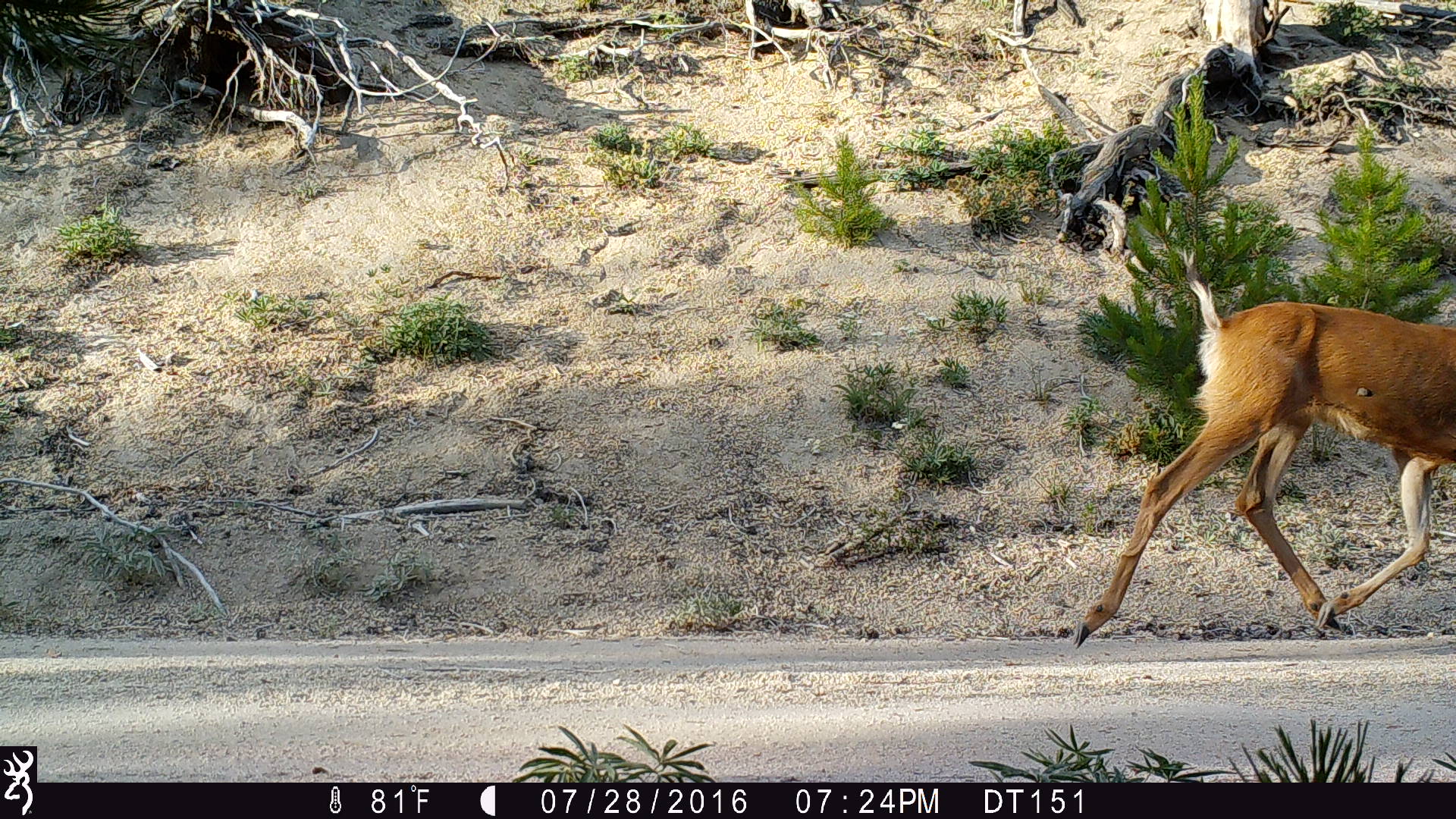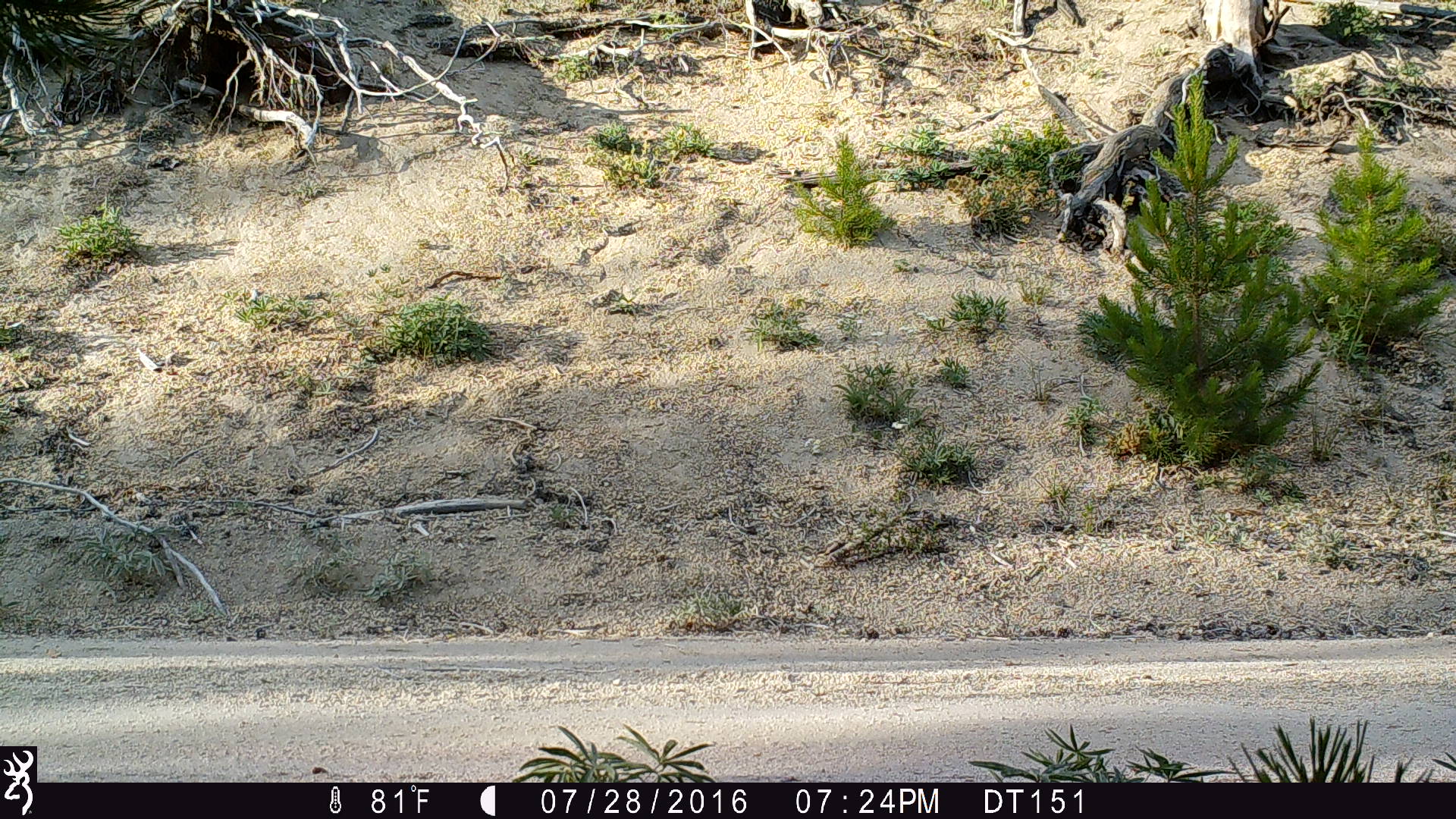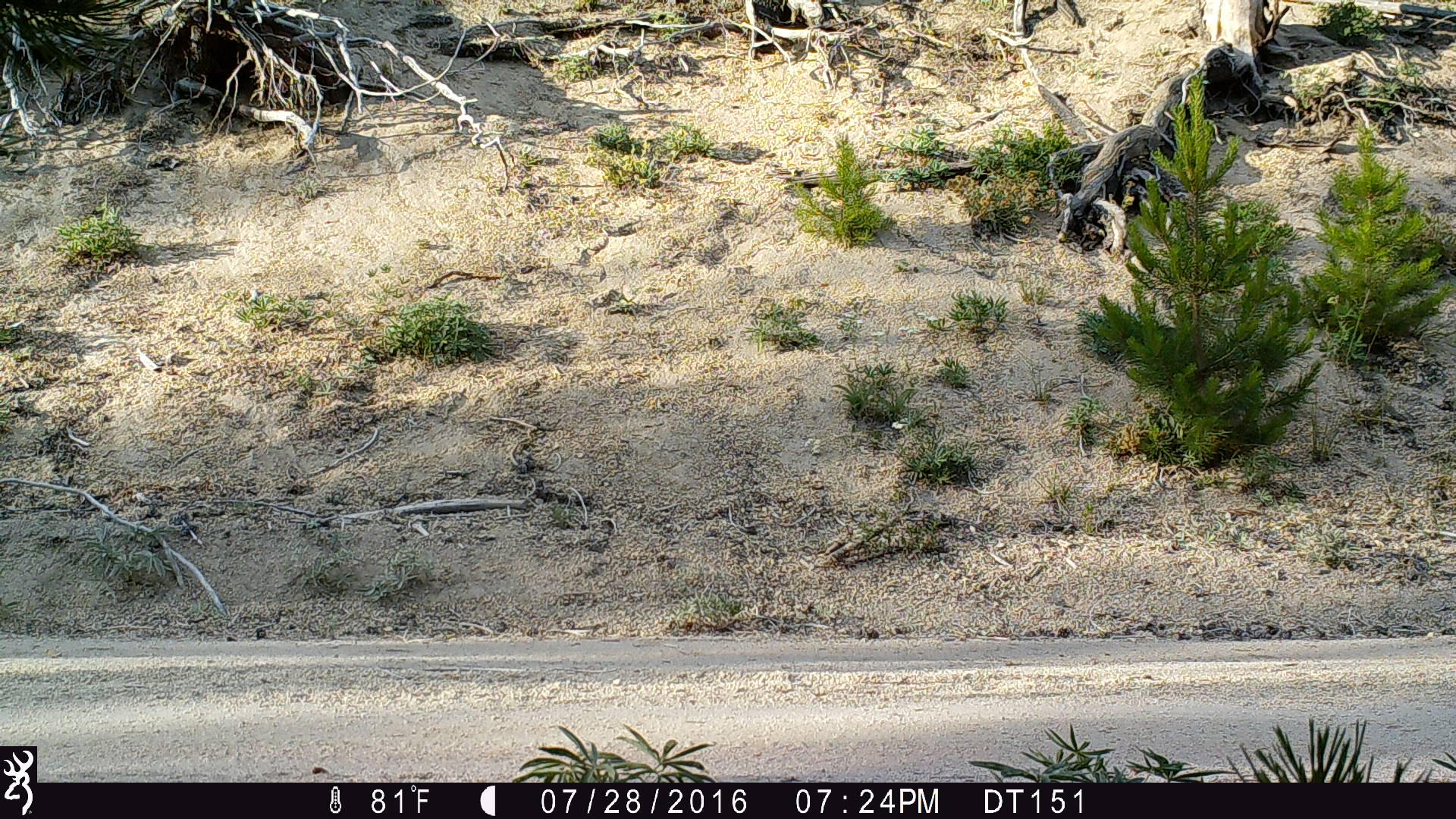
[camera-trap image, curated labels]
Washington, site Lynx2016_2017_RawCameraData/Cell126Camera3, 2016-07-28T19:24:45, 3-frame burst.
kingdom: Animalia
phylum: Chordata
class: Mammalia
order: Artiodactyla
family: Cervidae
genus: Odocoileus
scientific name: Odocoileus hemionus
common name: mule deer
Odocoileus hemionus (mule deer). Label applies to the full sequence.